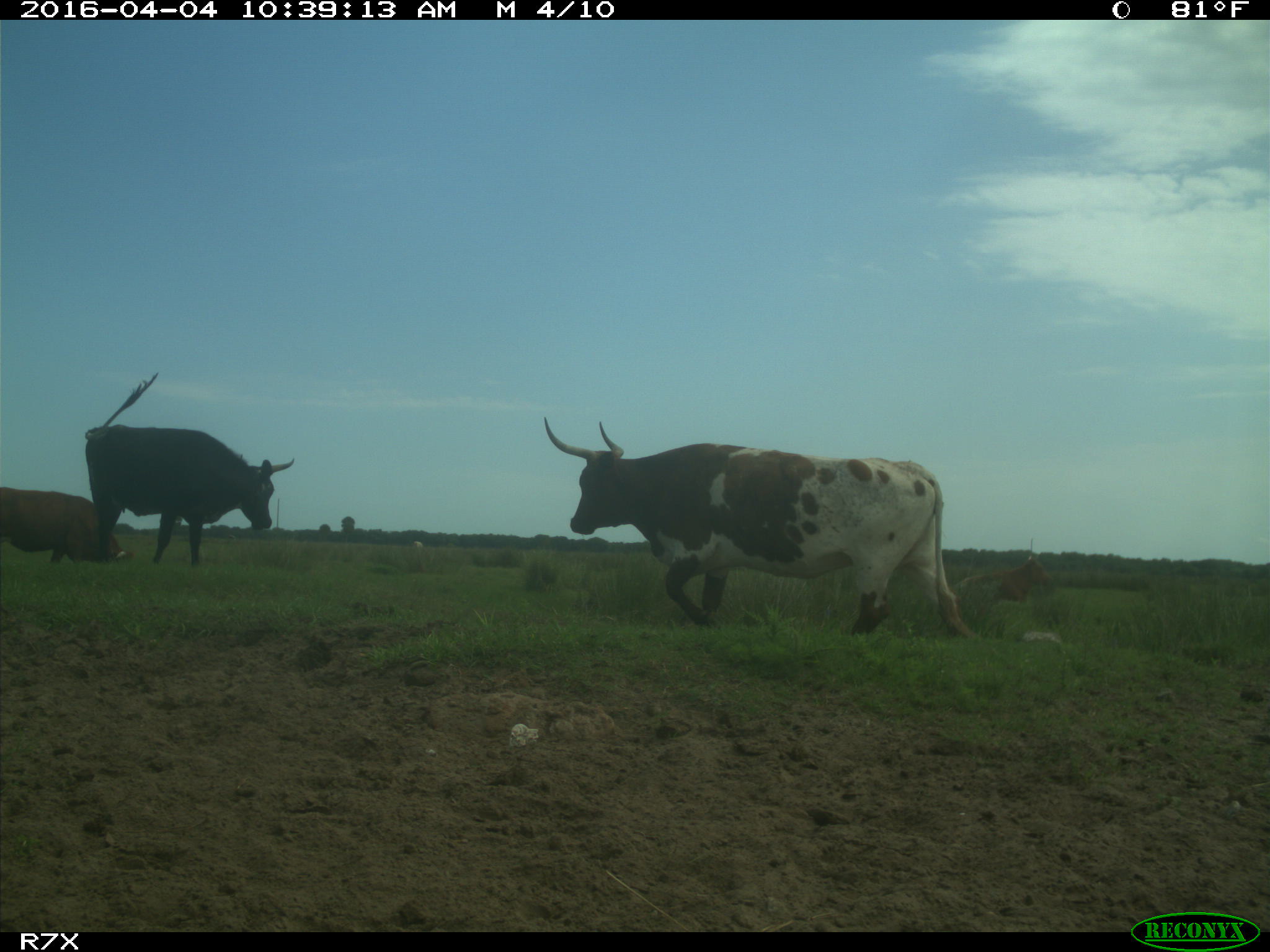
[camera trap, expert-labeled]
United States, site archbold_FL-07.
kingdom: Animalia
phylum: Chordata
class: Mammalia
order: Artiodactyla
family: Bovidae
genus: Bos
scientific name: Bos taurus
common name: domestic cow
Bos taurus (domestic cow).